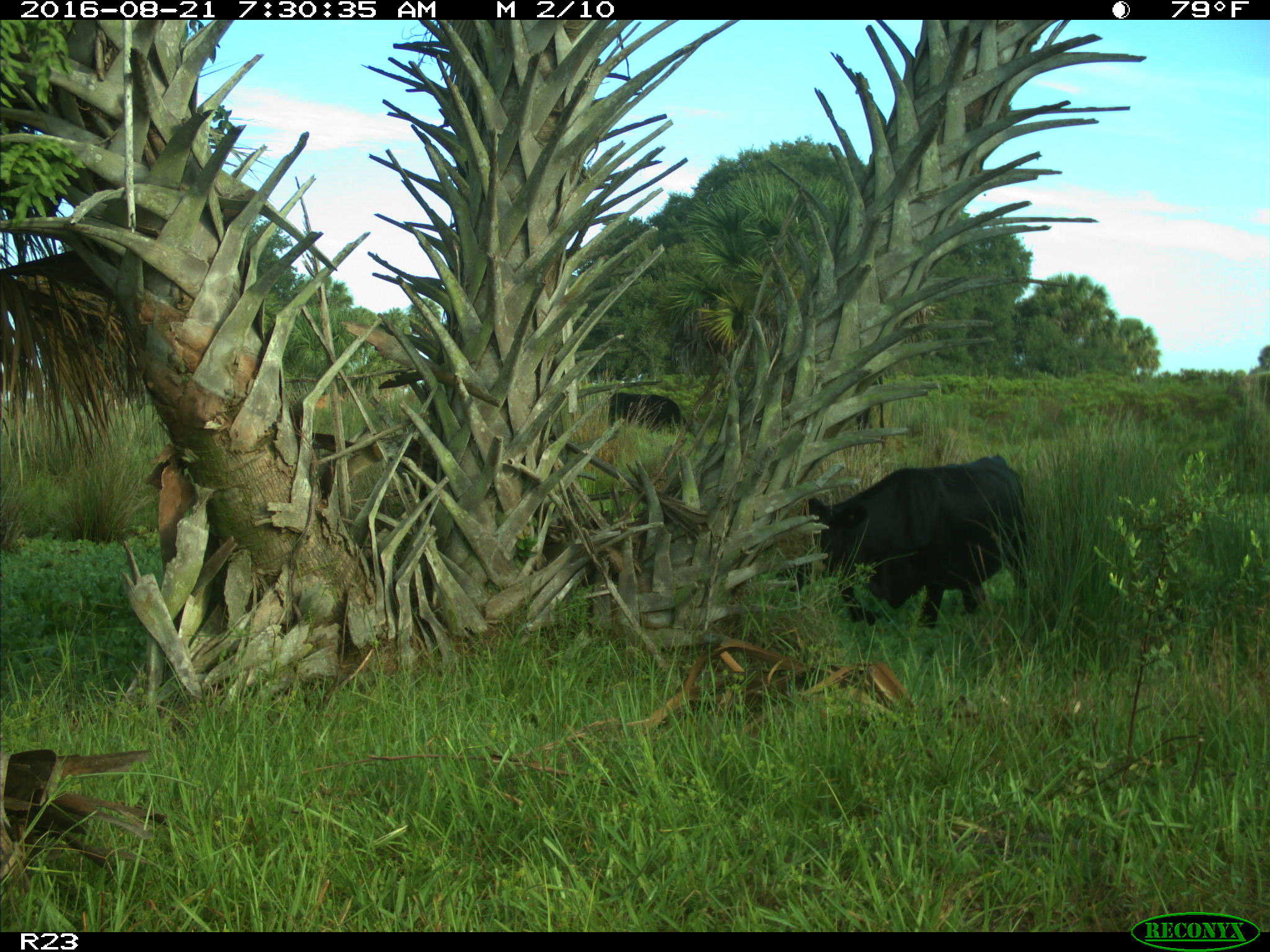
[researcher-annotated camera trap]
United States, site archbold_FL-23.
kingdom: Animalia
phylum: Chordata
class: Mammalia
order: Artiodactyla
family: Bovidae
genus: Bos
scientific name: Bos taurus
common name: domestic cow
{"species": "Bos taurus (domestic cow)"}